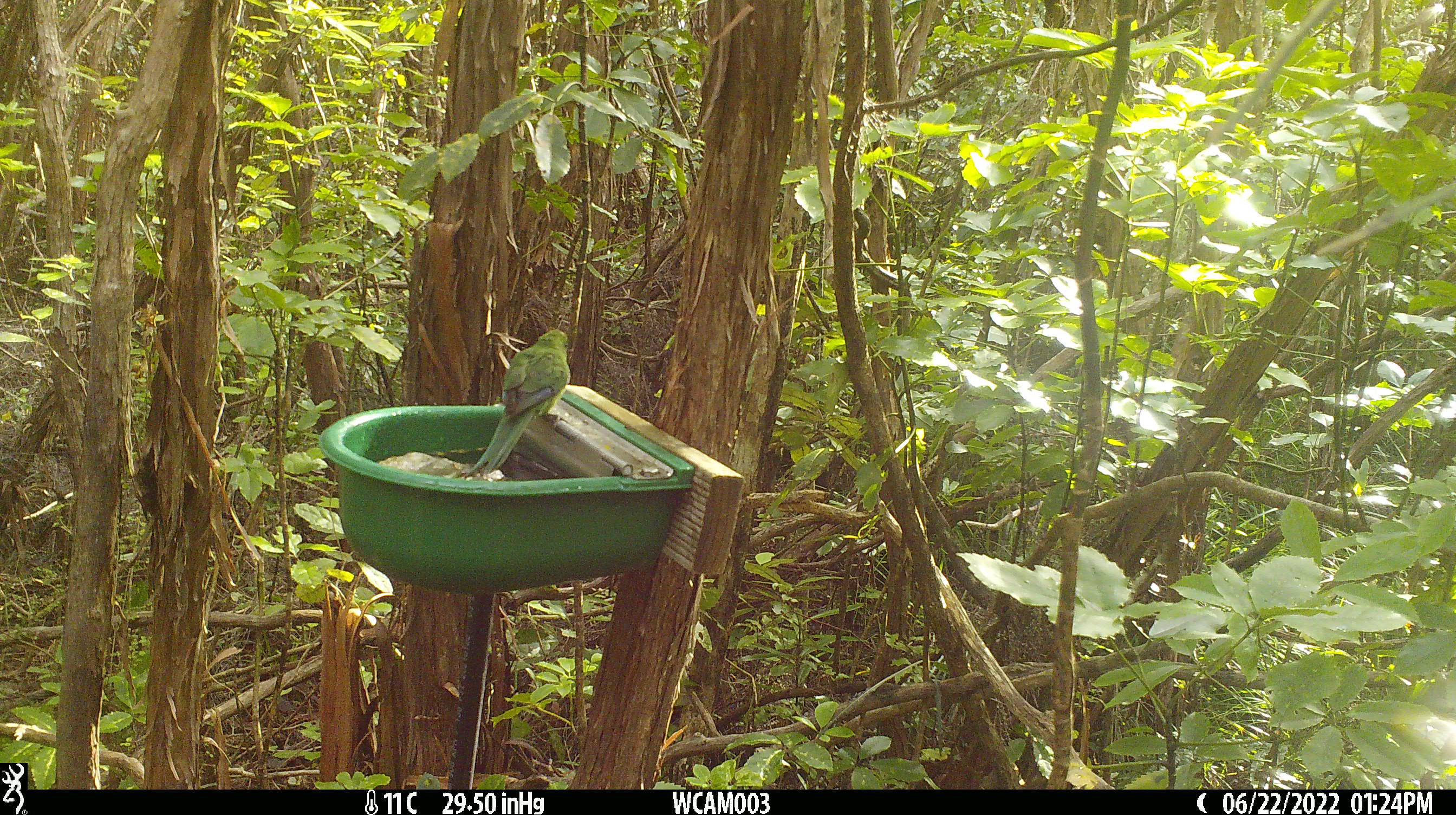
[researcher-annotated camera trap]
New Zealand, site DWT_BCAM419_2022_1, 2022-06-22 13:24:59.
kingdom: Animalia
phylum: Chordata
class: Aves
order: Psittaciformes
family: Psittaculidae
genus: Cyanoramphus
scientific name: Cyanoramphus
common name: parakeet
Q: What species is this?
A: Parakeet (Cyanoramphus).